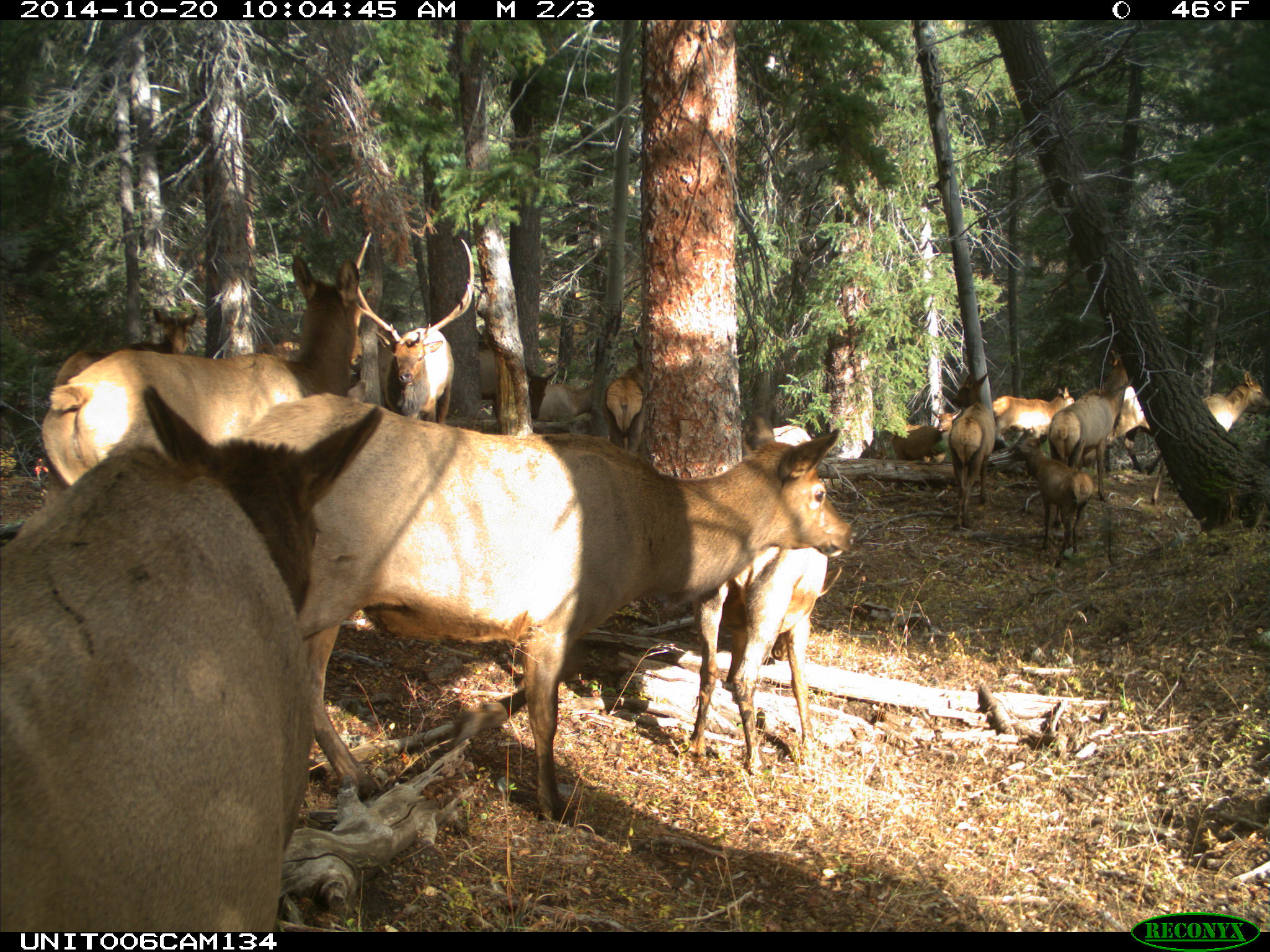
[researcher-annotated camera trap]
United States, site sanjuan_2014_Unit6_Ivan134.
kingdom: Animalia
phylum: Chordata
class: Mammalia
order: Artiodactyla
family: Cervidae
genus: Cervus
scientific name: Cervus elaphus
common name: red deer